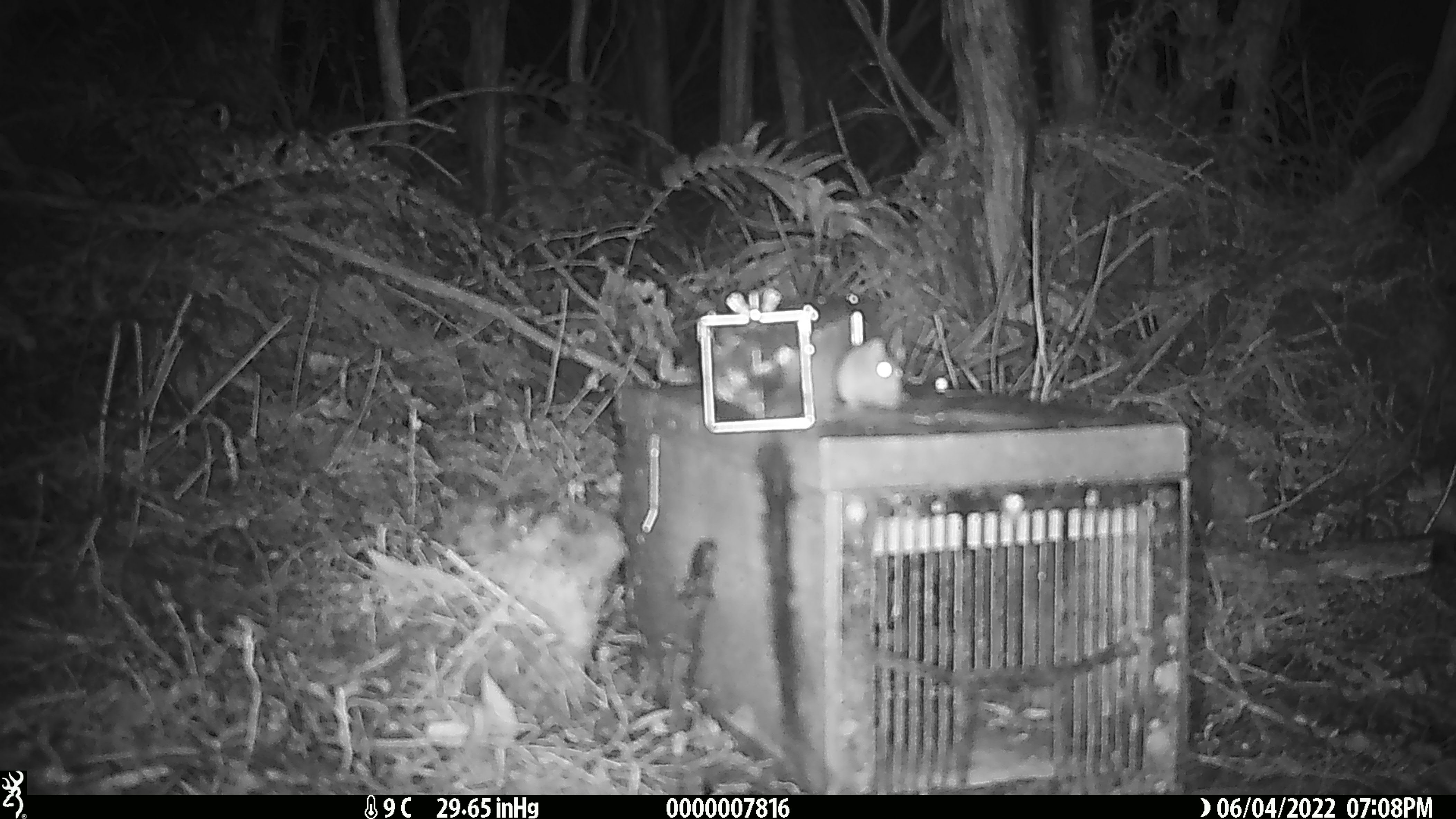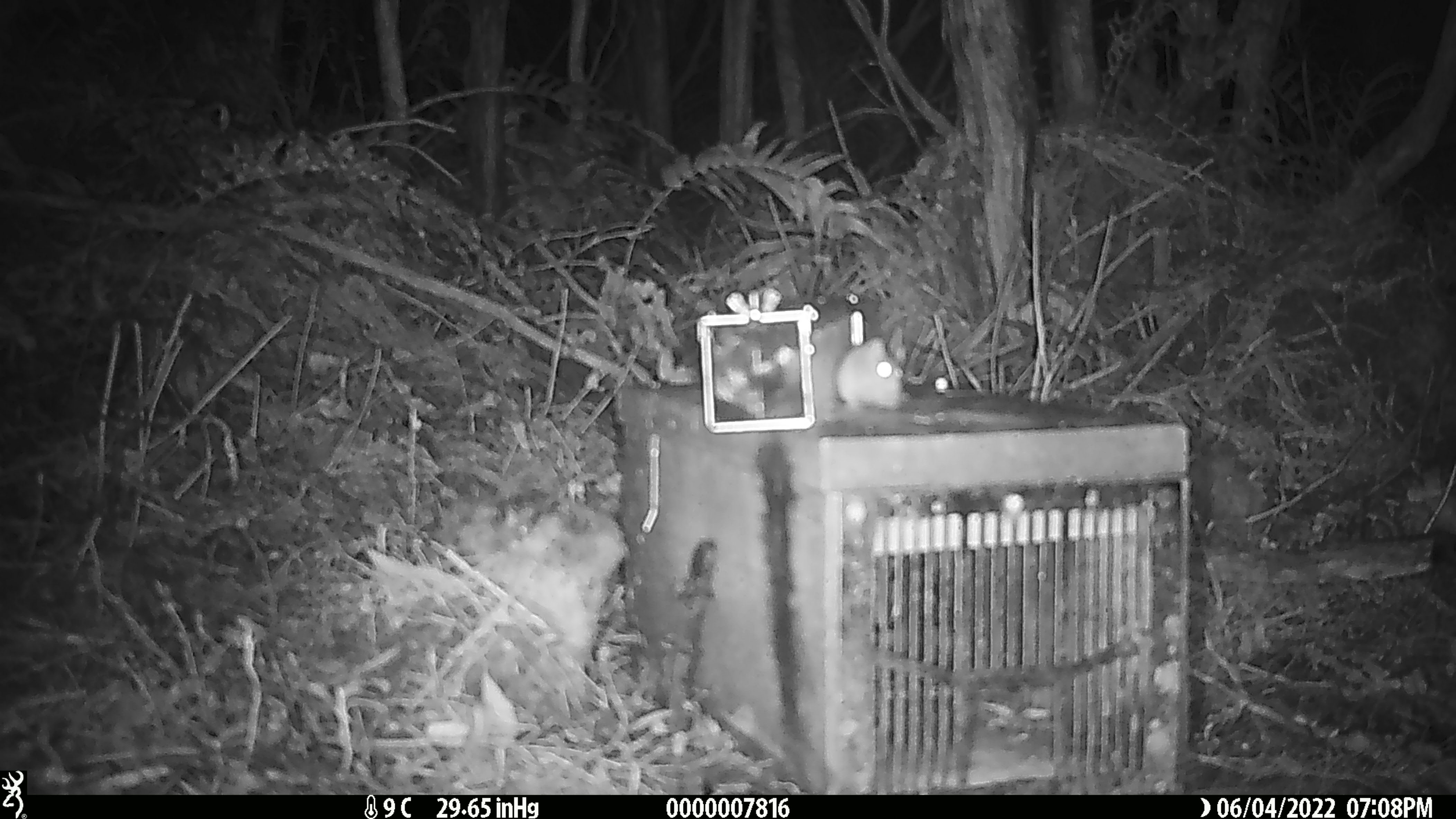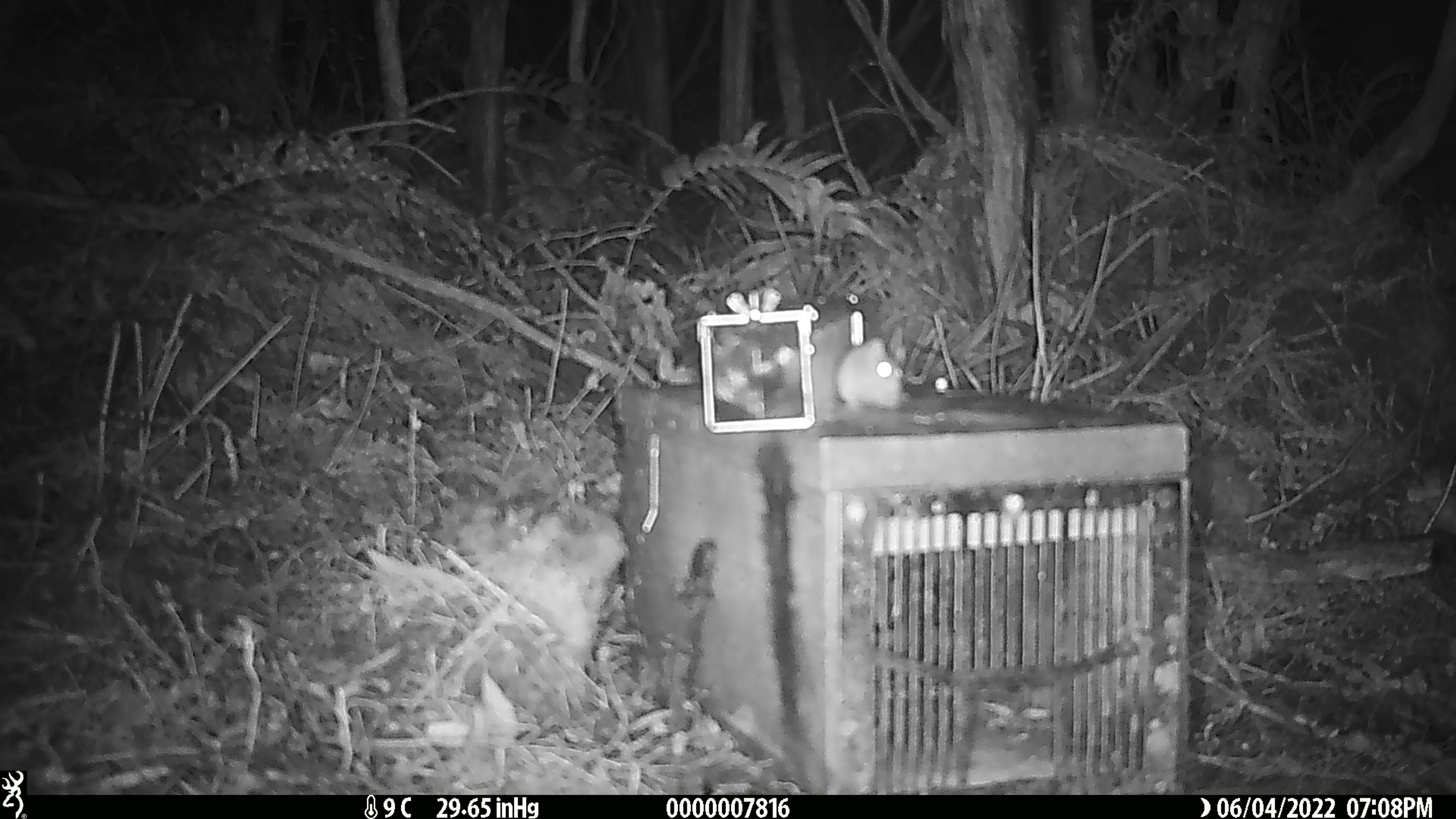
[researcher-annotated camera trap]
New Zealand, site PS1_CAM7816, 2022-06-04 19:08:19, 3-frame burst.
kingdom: Animalia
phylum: Chordata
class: Mammalia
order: Rodentia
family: Muridae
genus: Mus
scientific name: Mus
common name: mouse